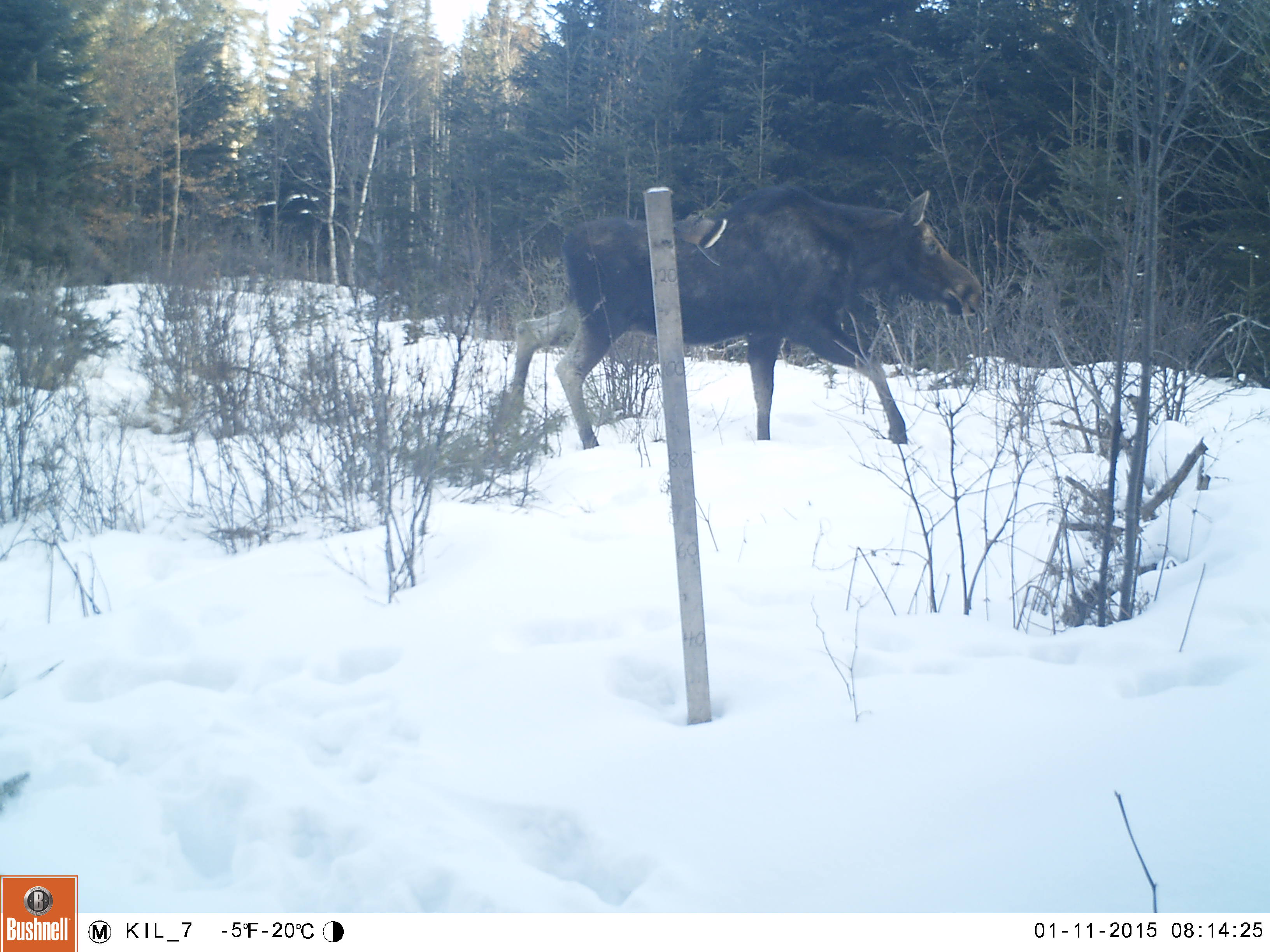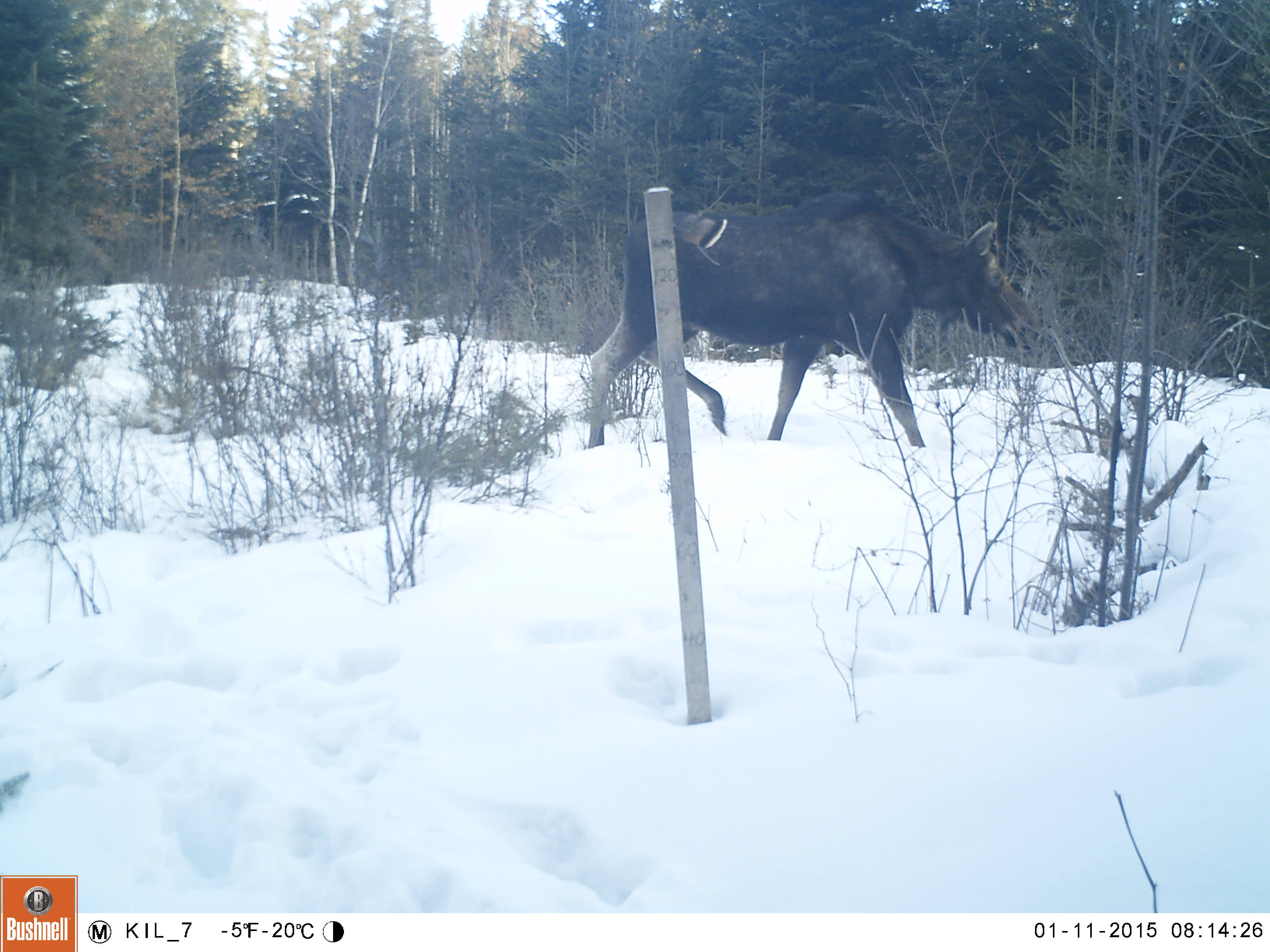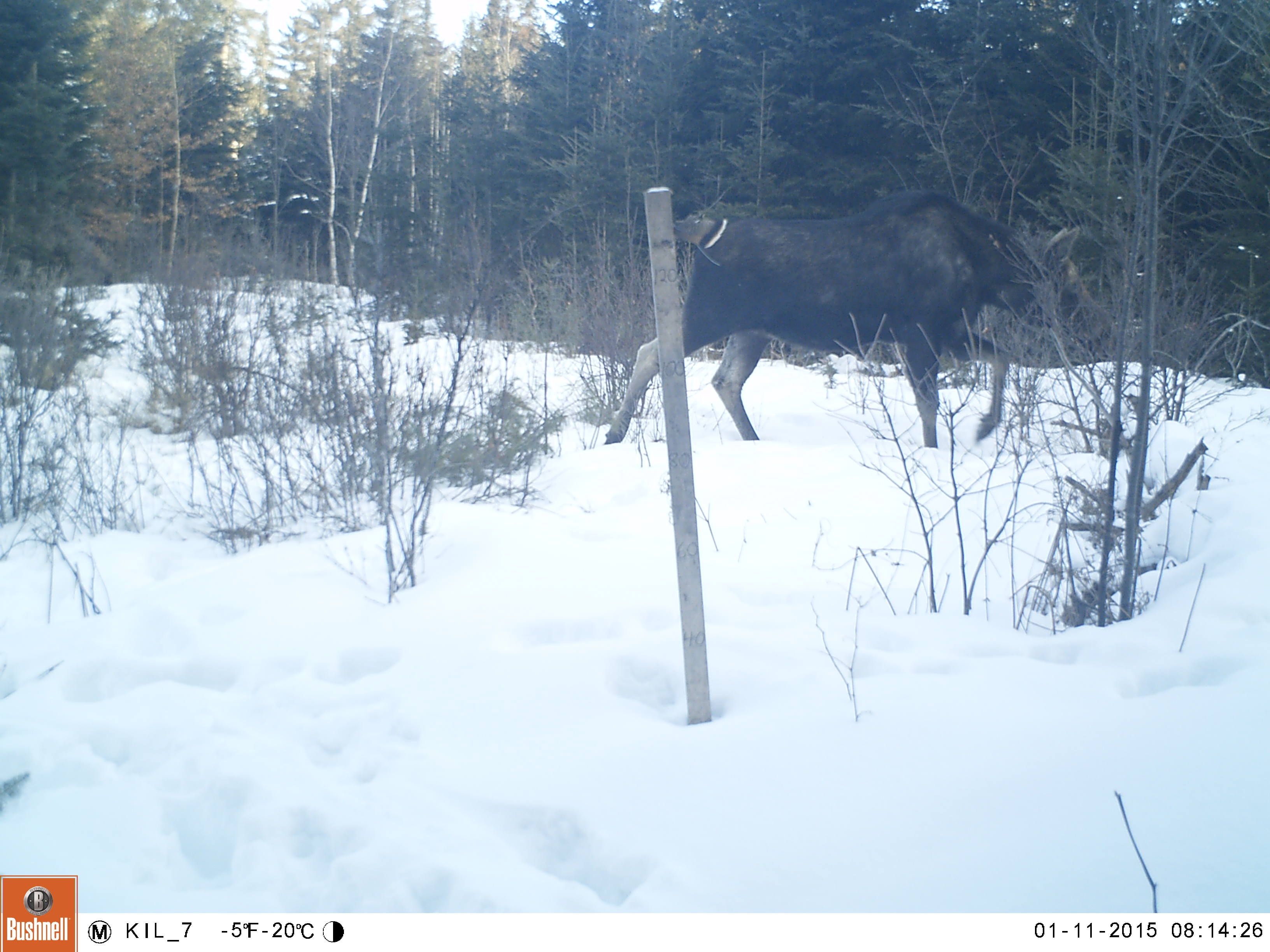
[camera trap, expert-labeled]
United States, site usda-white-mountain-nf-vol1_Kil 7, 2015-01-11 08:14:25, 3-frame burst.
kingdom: Animalia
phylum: Chordata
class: Mammalia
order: Artiodactyla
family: Cervidae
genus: Alces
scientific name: Alces alces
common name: moose